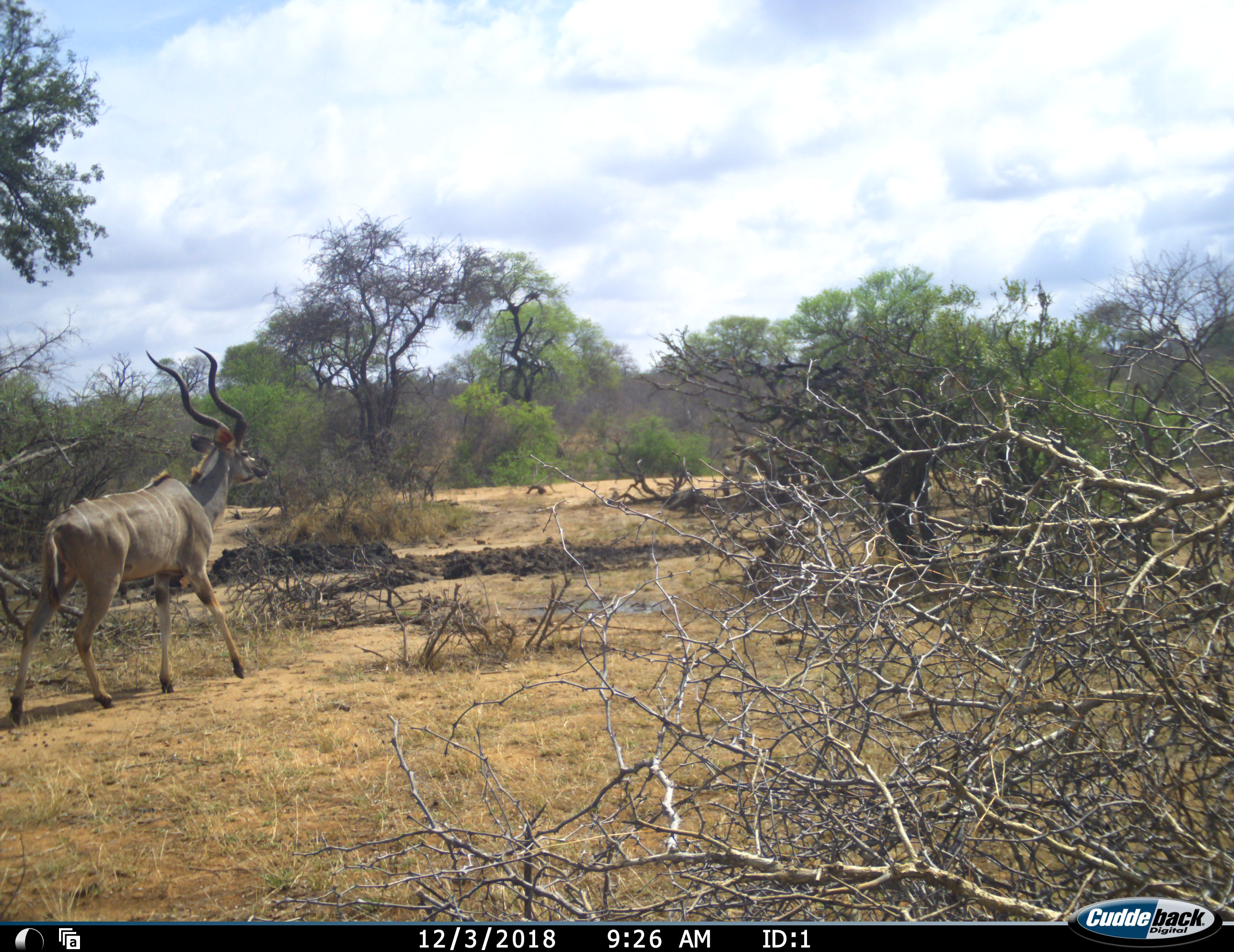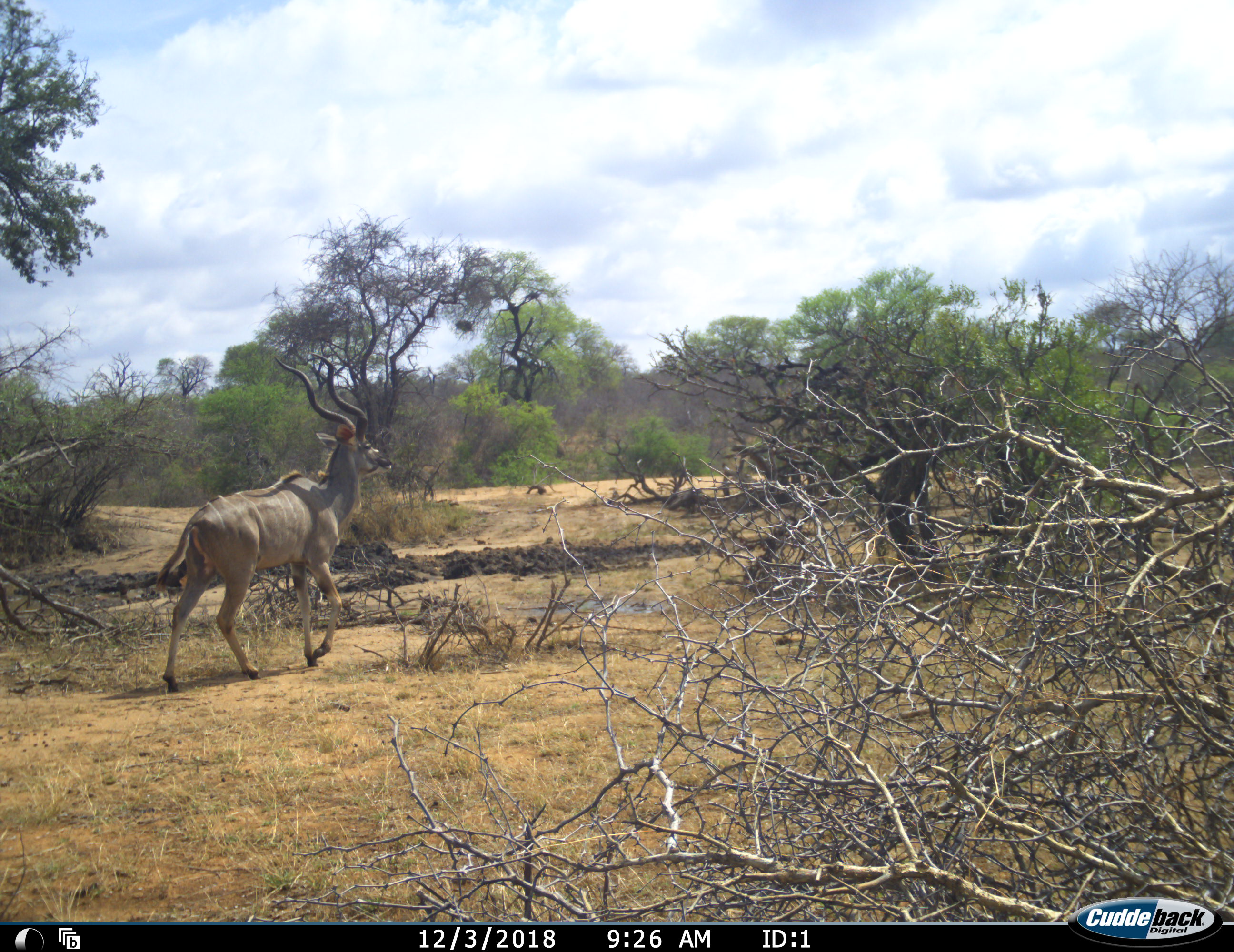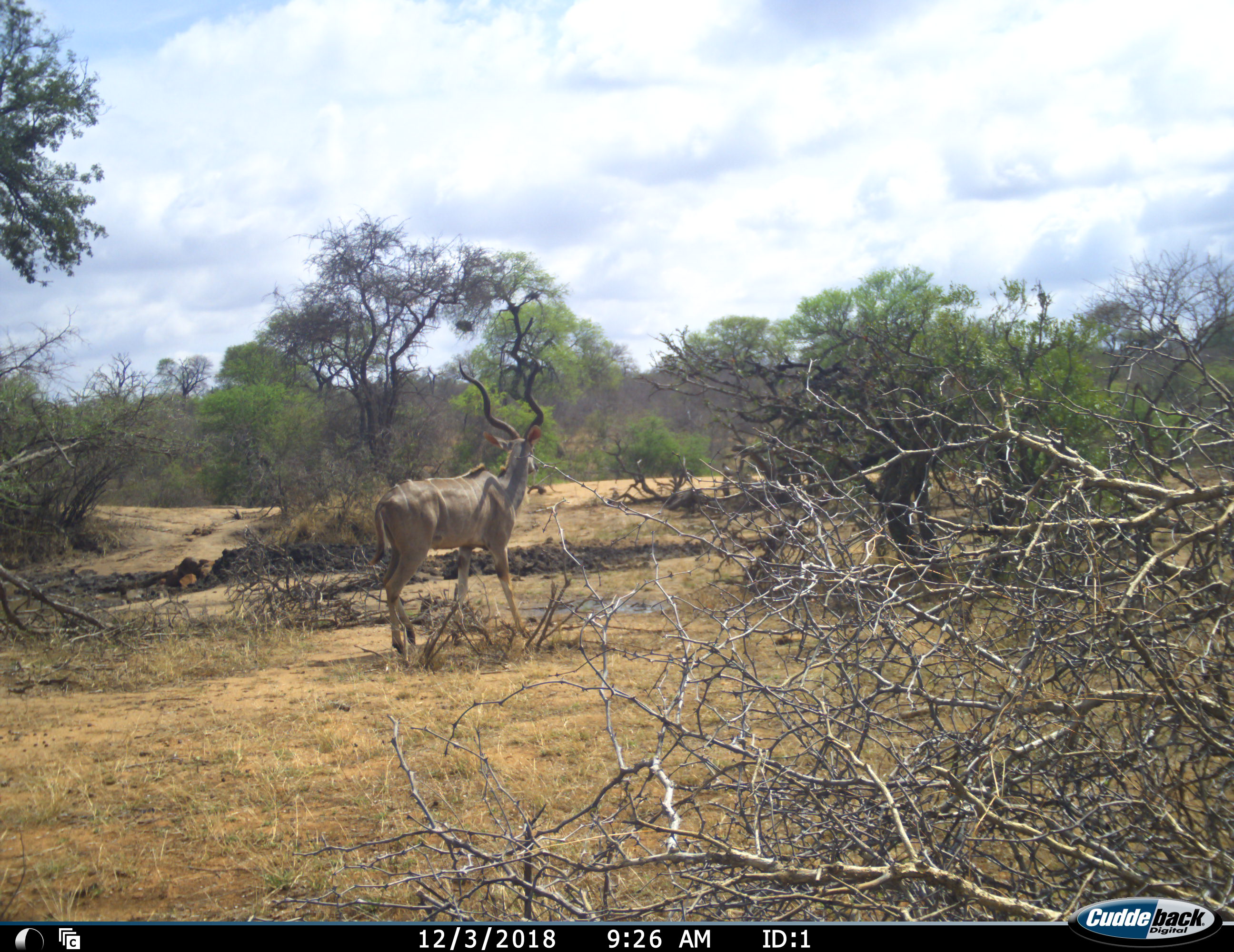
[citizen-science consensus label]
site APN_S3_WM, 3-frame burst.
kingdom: Animalia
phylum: Chordata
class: Mammalia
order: Artiodactyla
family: Bovidae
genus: Tragelaphus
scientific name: Tragelaphus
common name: kudu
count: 1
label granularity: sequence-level